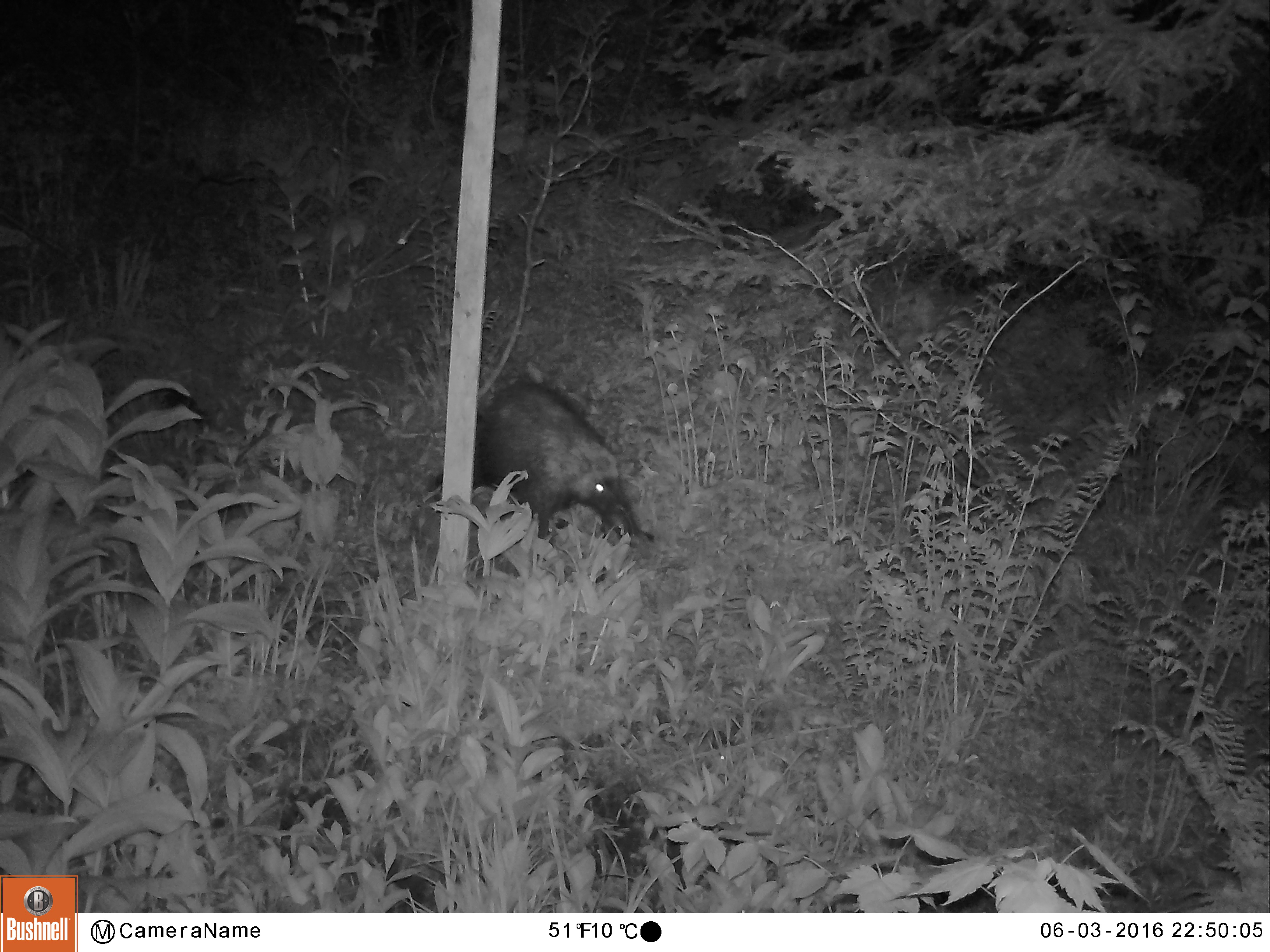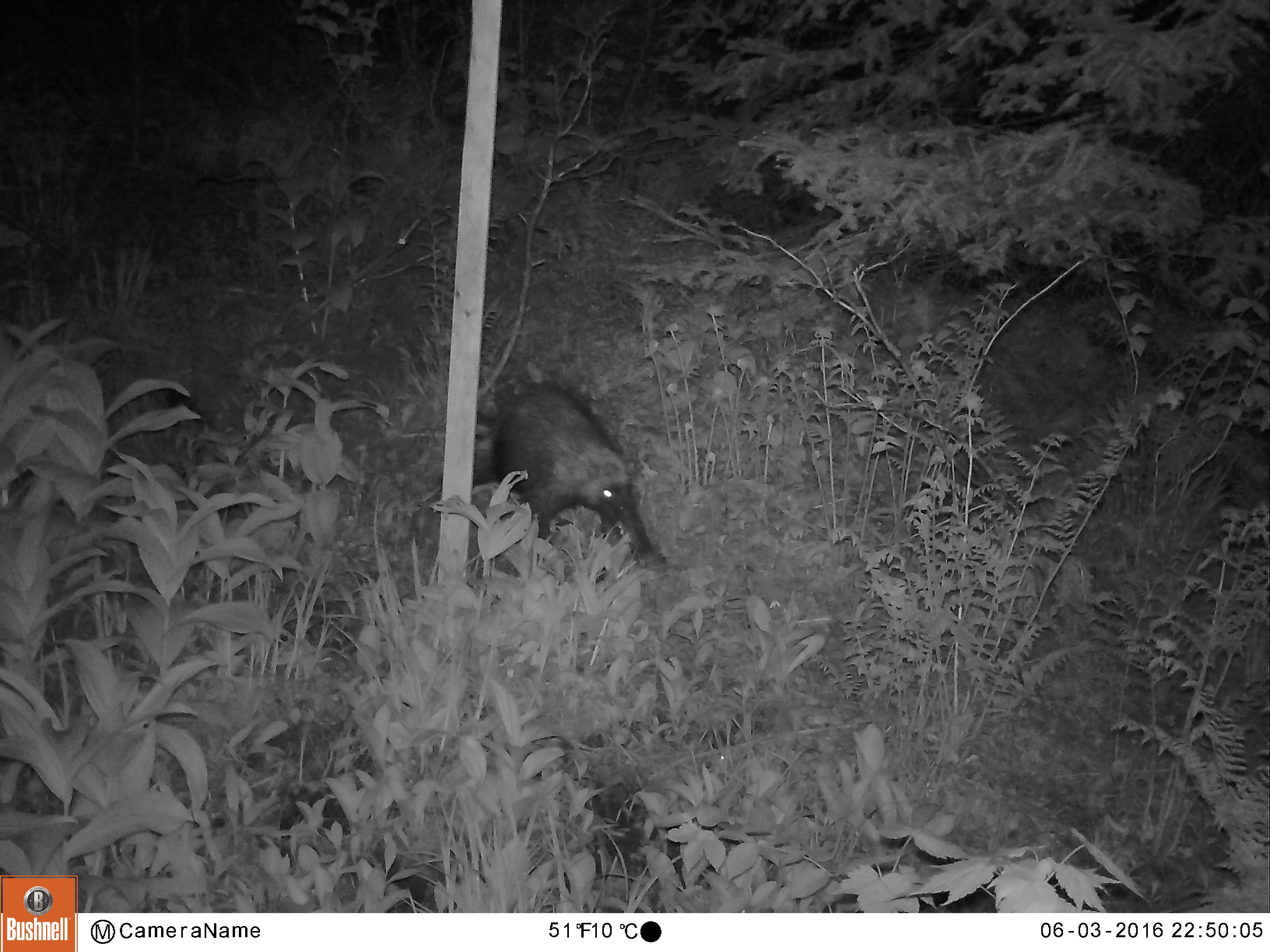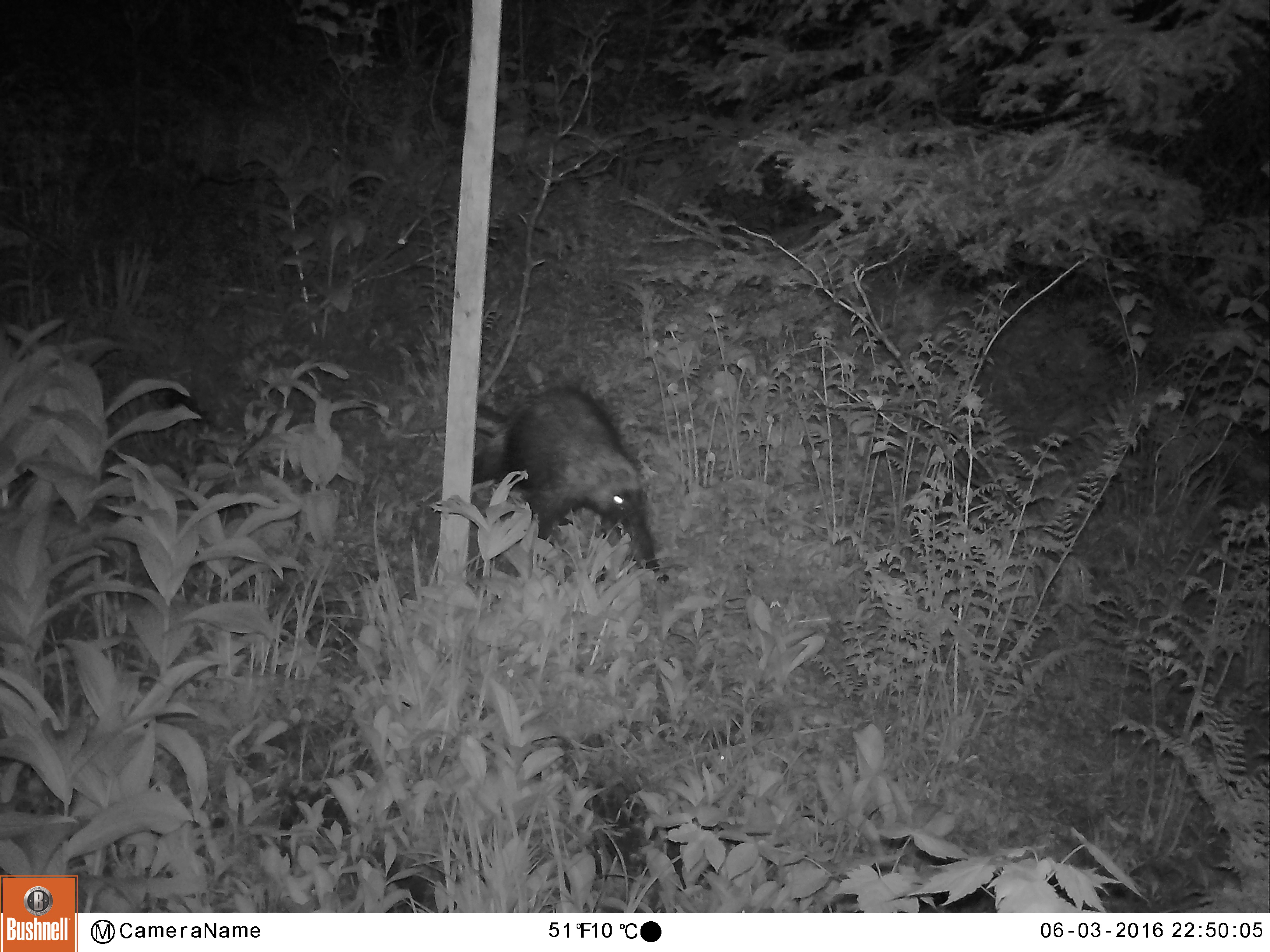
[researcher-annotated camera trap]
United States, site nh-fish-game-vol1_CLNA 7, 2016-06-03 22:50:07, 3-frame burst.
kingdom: Animalia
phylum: Chordata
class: Mammalia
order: Rodentia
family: Erethizontidae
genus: Erethizon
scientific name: Erethizon dorsatum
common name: porcupine